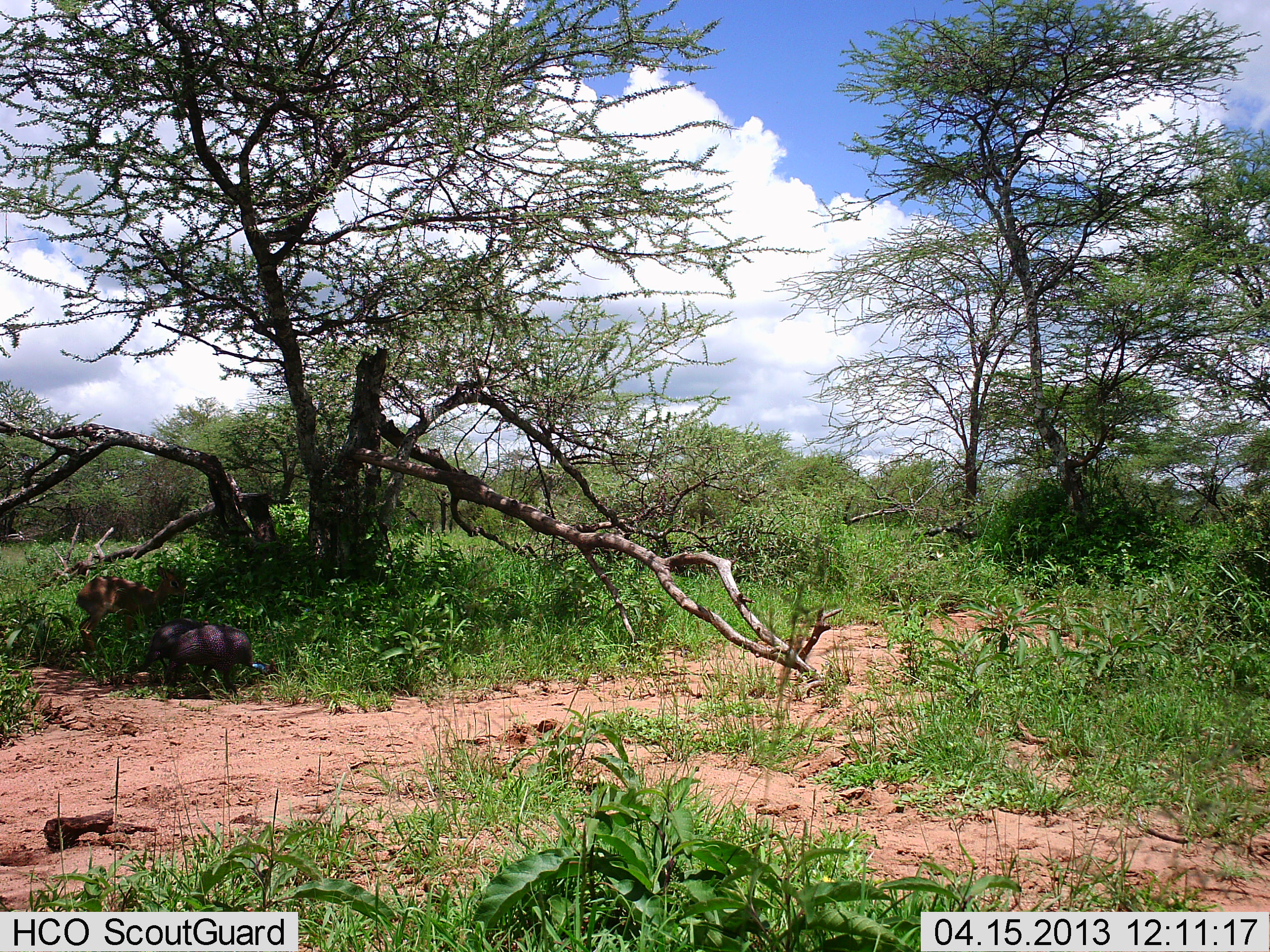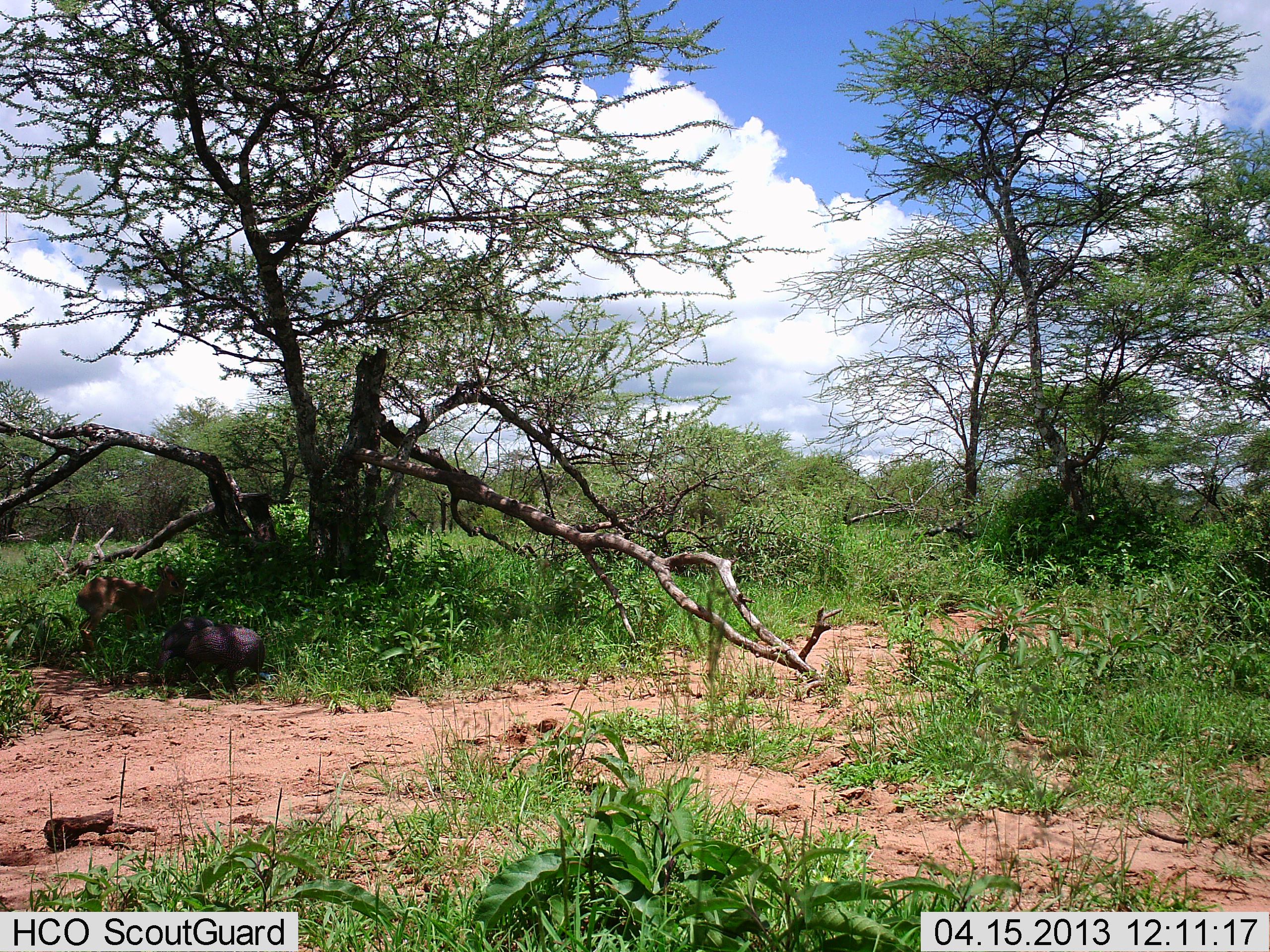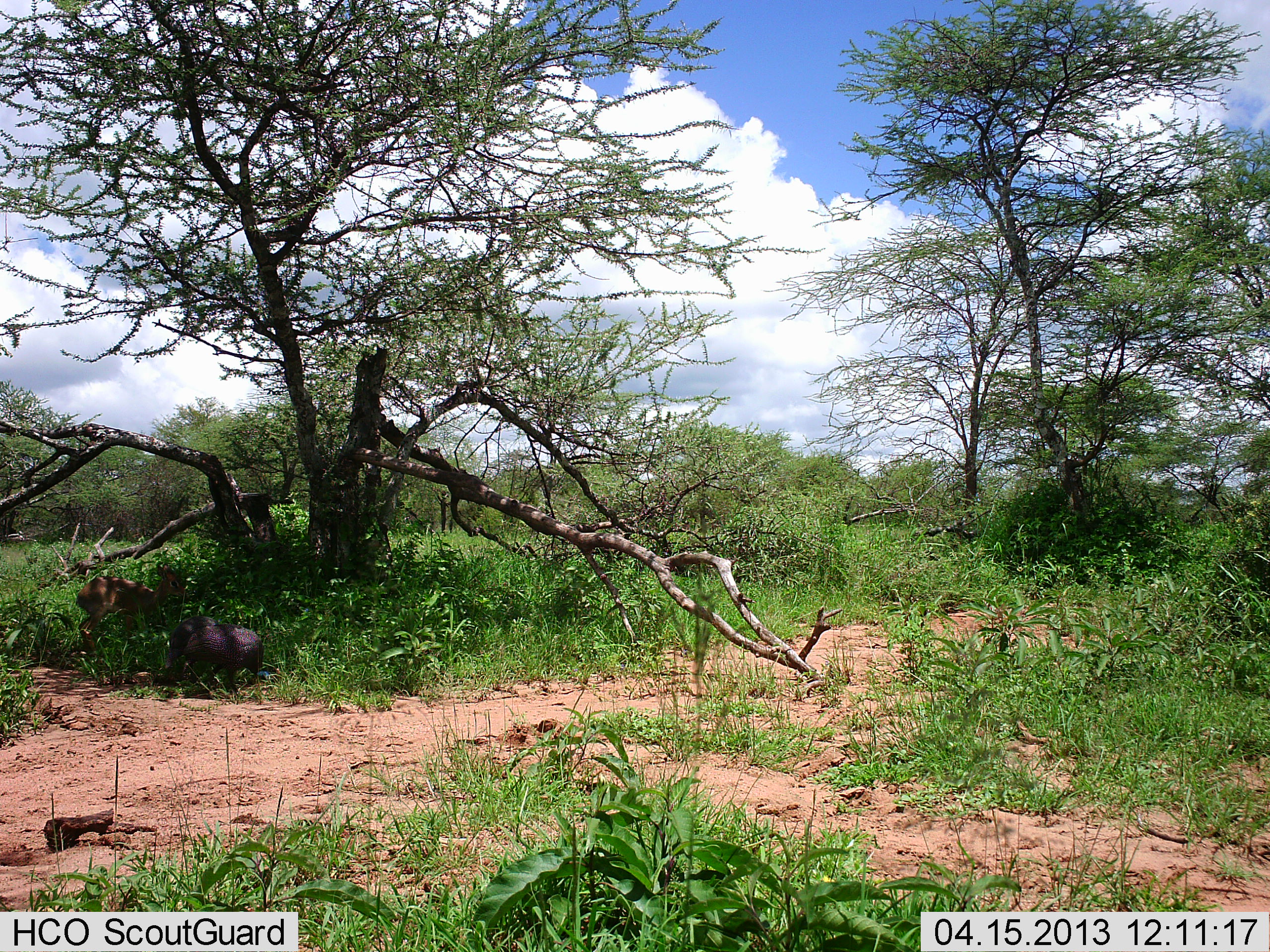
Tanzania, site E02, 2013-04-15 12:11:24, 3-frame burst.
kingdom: Animalia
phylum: Chordata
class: Mammalia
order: Artiodactyla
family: Suidae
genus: Phacochoerus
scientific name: Phacochoerus africanus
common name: warthog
Warthog (Phacochoerus africanus), count 1. Behavior (volunteer vote fractions): standing 23%, resting 0%, moving 62%, interacting 0%. Young present (vote fraction): 0%. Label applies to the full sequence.